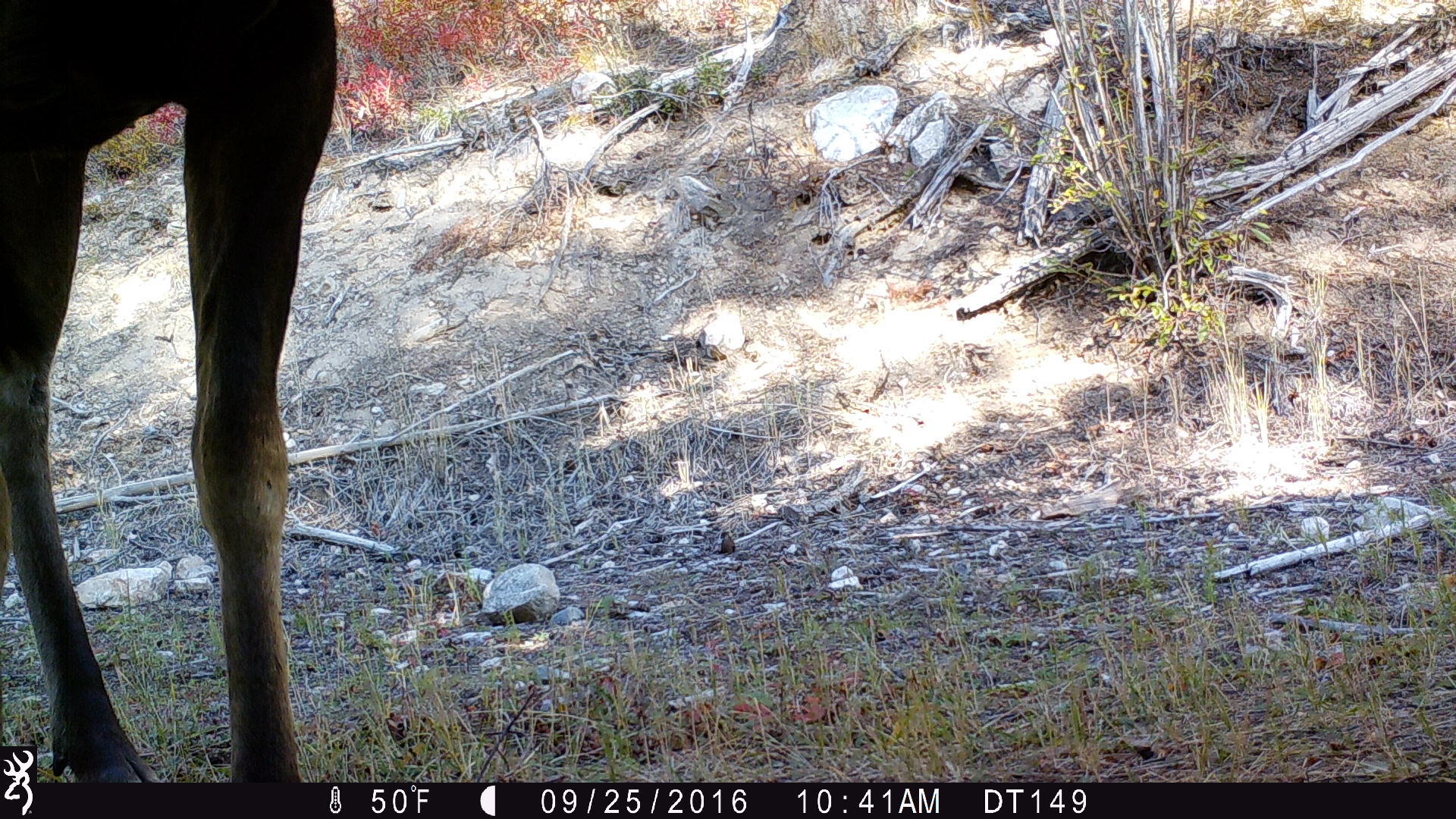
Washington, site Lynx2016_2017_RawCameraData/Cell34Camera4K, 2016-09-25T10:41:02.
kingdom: Animalia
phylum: Chordata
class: Mammalia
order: Artiodactyla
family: Cervidae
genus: Alces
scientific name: Alces alces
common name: moose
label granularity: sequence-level